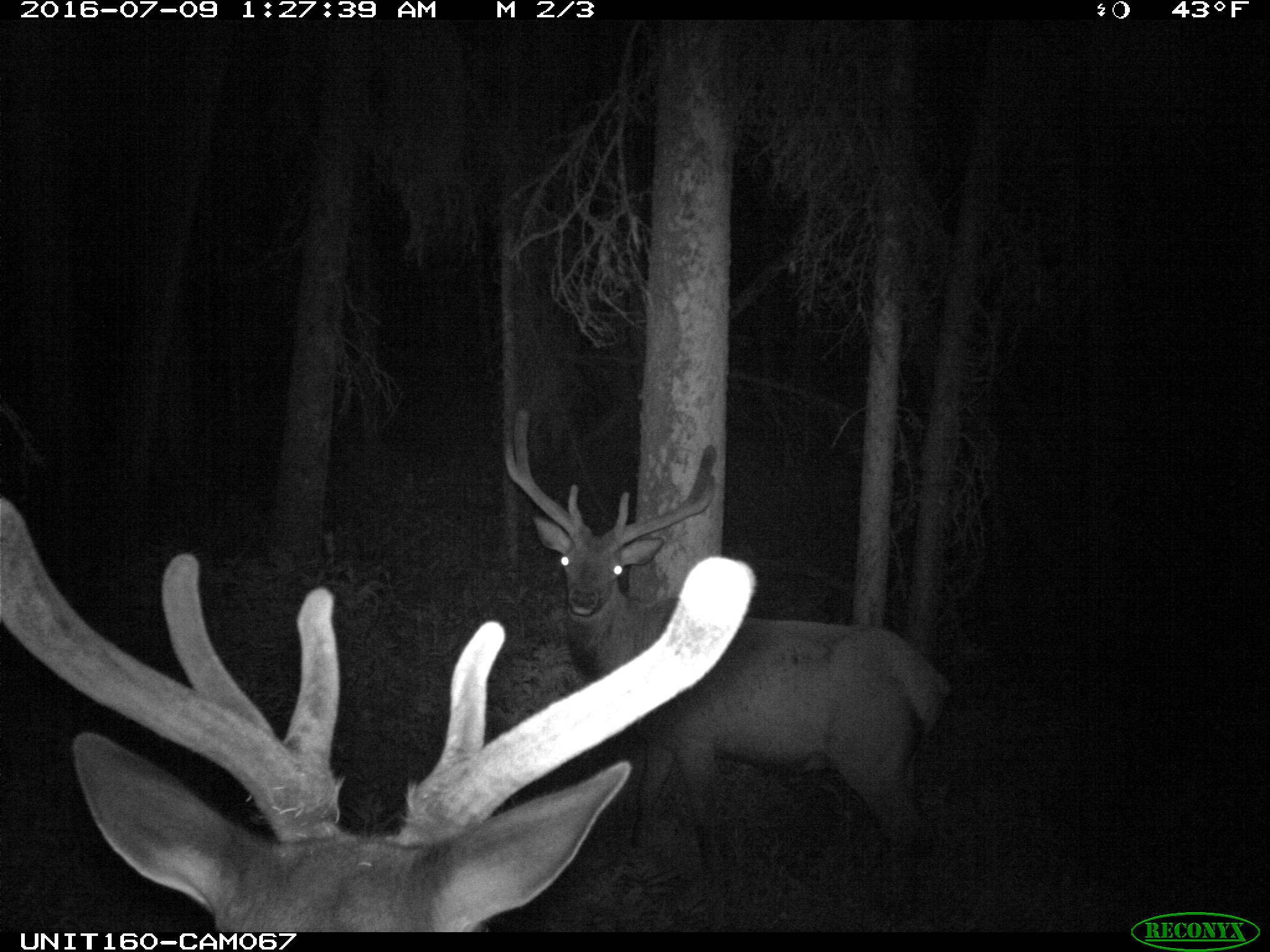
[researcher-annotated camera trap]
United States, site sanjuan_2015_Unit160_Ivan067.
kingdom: Animalia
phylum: Chordata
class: Mammalia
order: Artiodactyla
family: Cervidae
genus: Cervus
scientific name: Cervus elaphus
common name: red deer